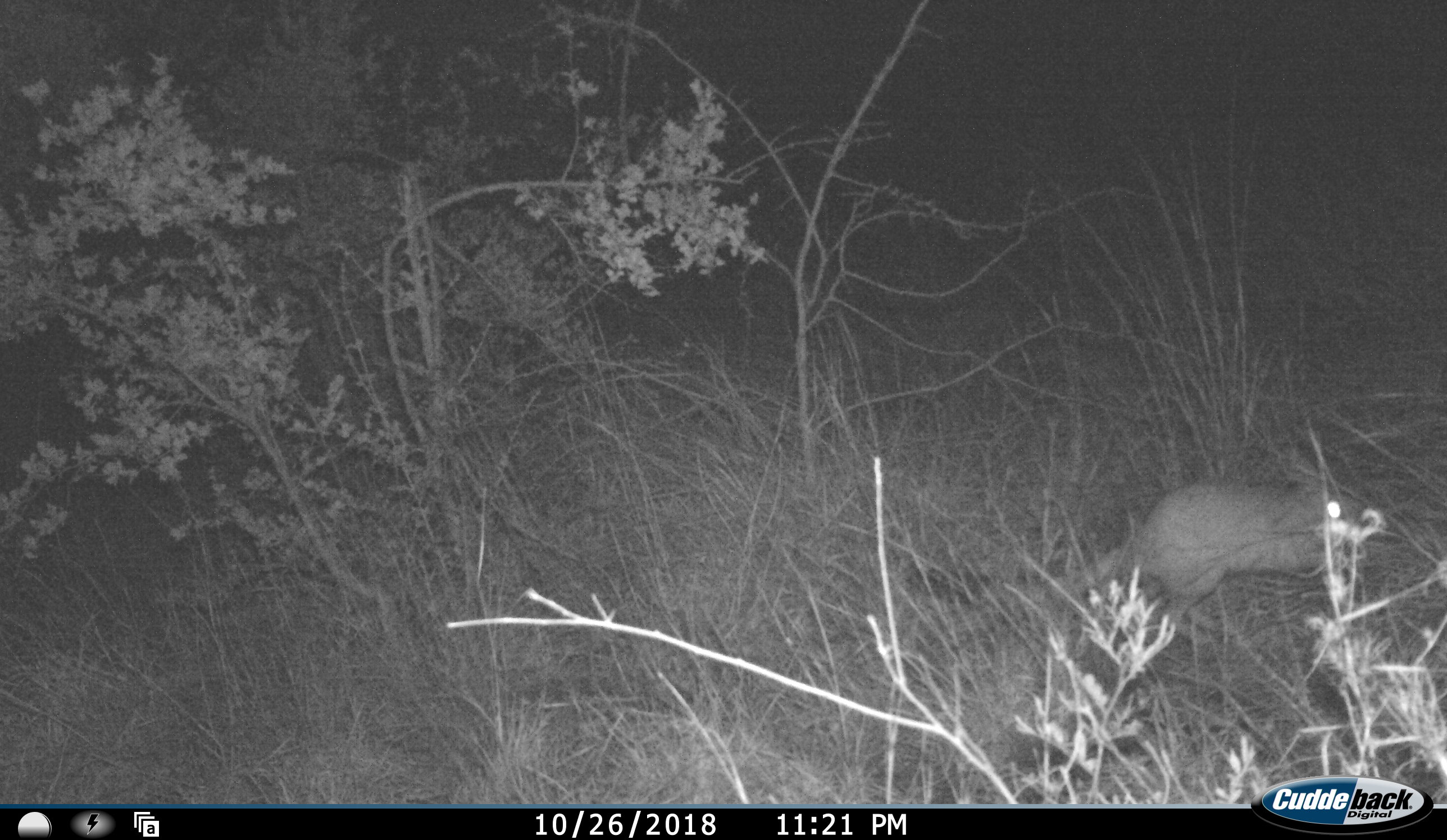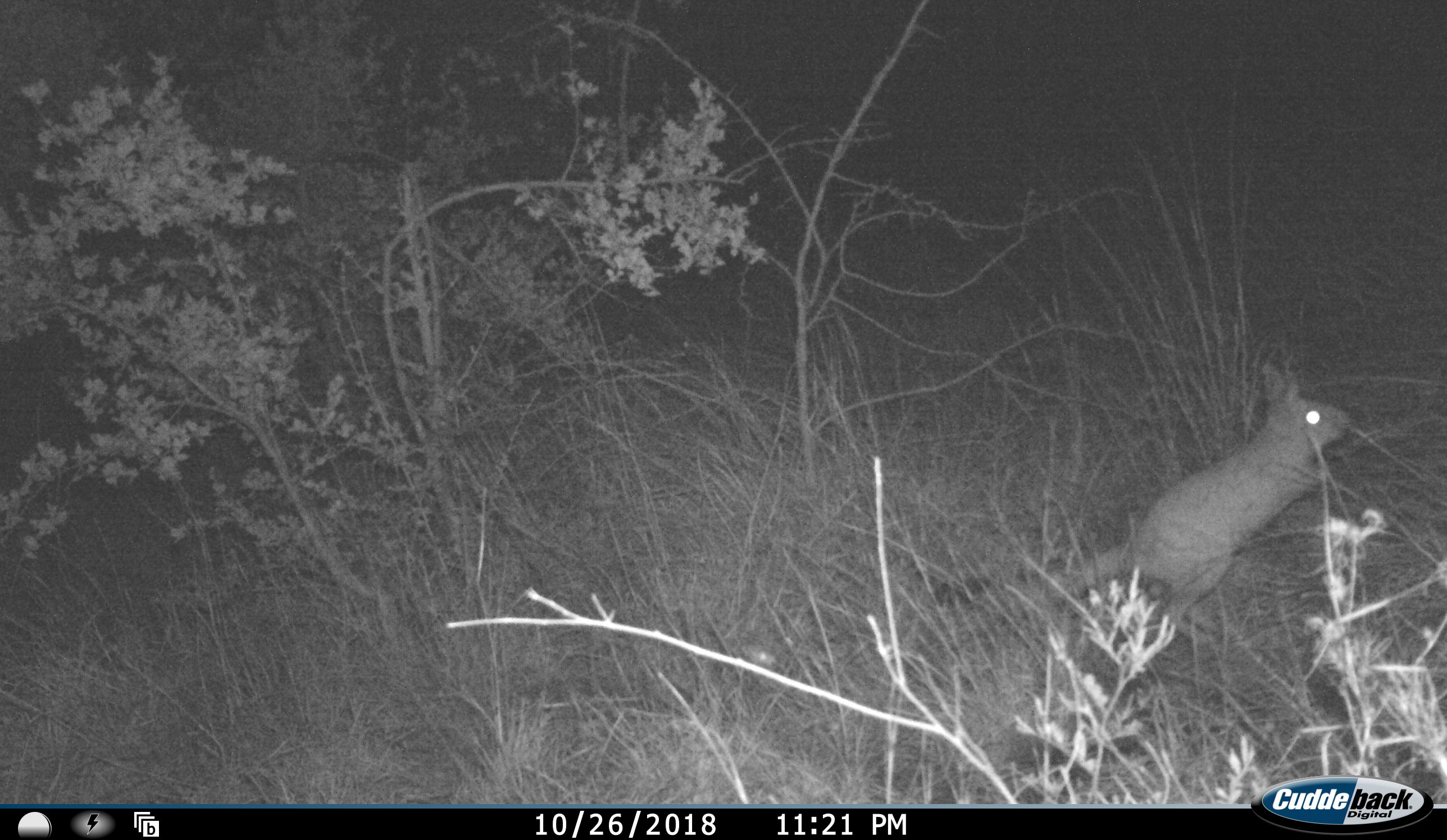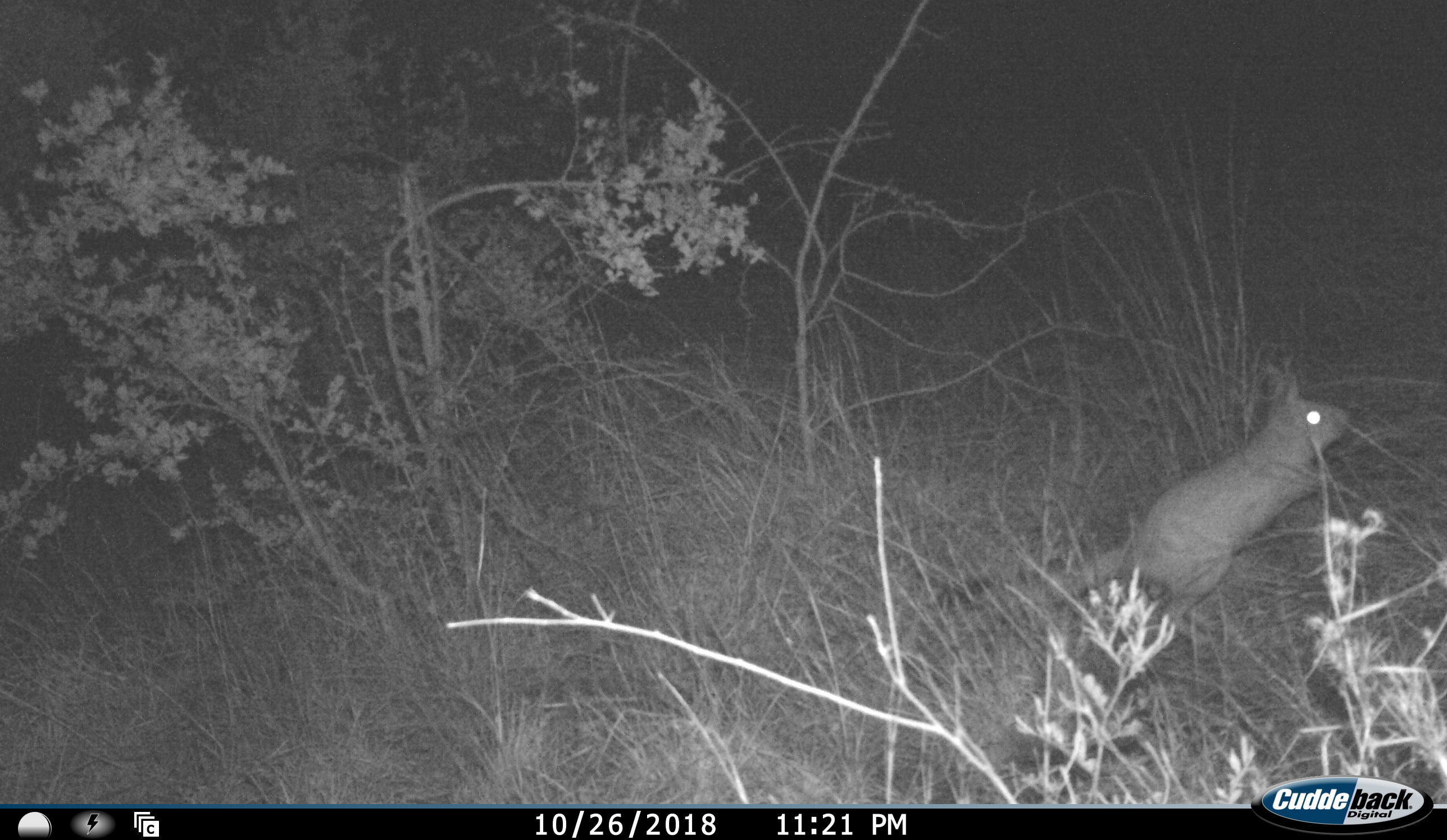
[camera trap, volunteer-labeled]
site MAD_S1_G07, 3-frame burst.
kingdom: Animalia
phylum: Chordata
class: Mammalia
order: Rodentia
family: Pedetidae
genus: Pedetes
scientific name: Pedetes capensis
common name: springhare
Springhare (Pedetes capensis), count 1. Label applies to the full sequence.